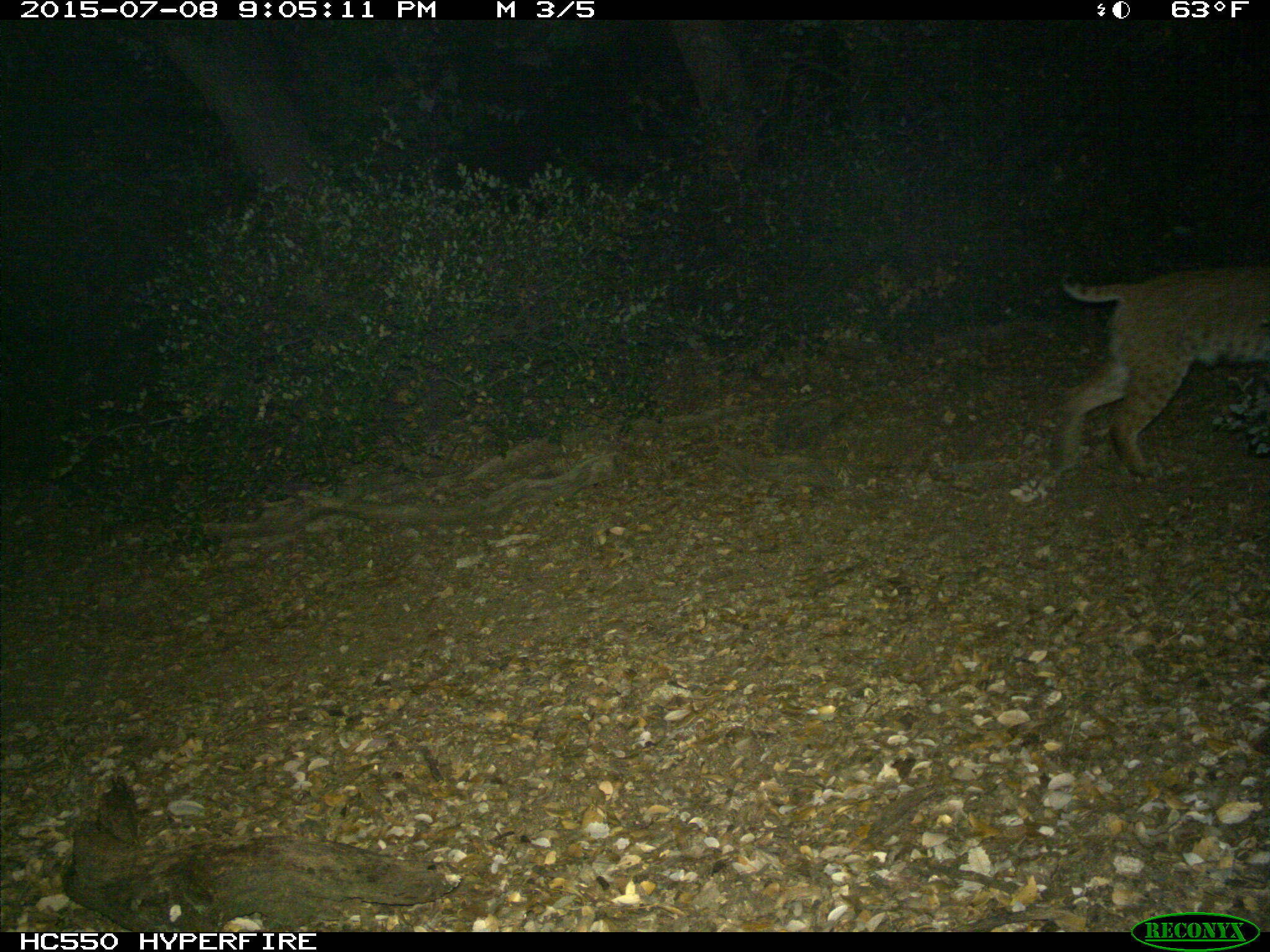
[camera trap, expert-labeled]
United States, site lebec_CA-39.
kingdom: Animalia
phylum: Chordata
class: Mammalia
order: Carnivora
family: Felidae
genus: Lynx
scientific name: Lynx rufus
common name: bobcat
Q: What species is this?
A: Lynx rufus (bobcat).